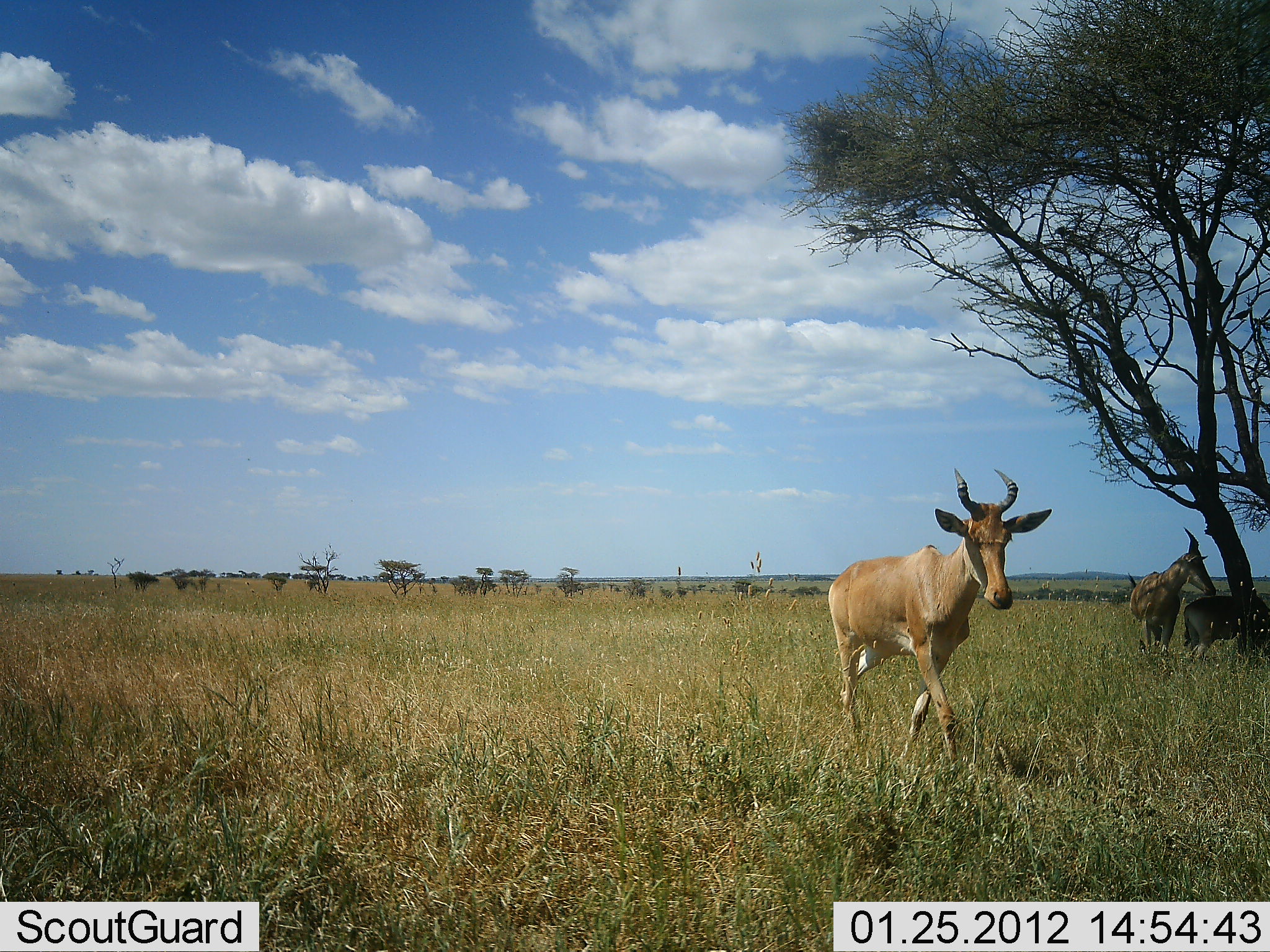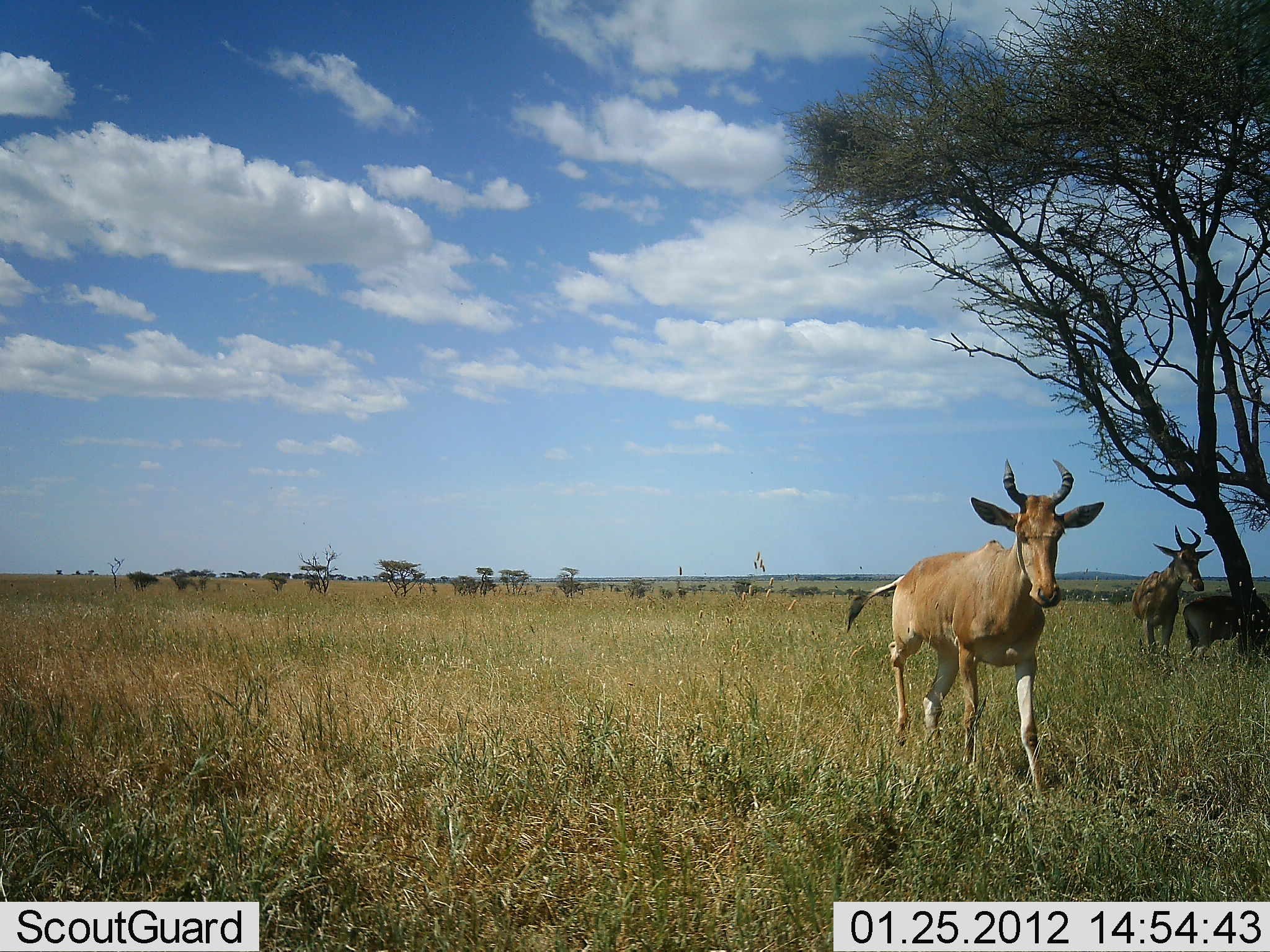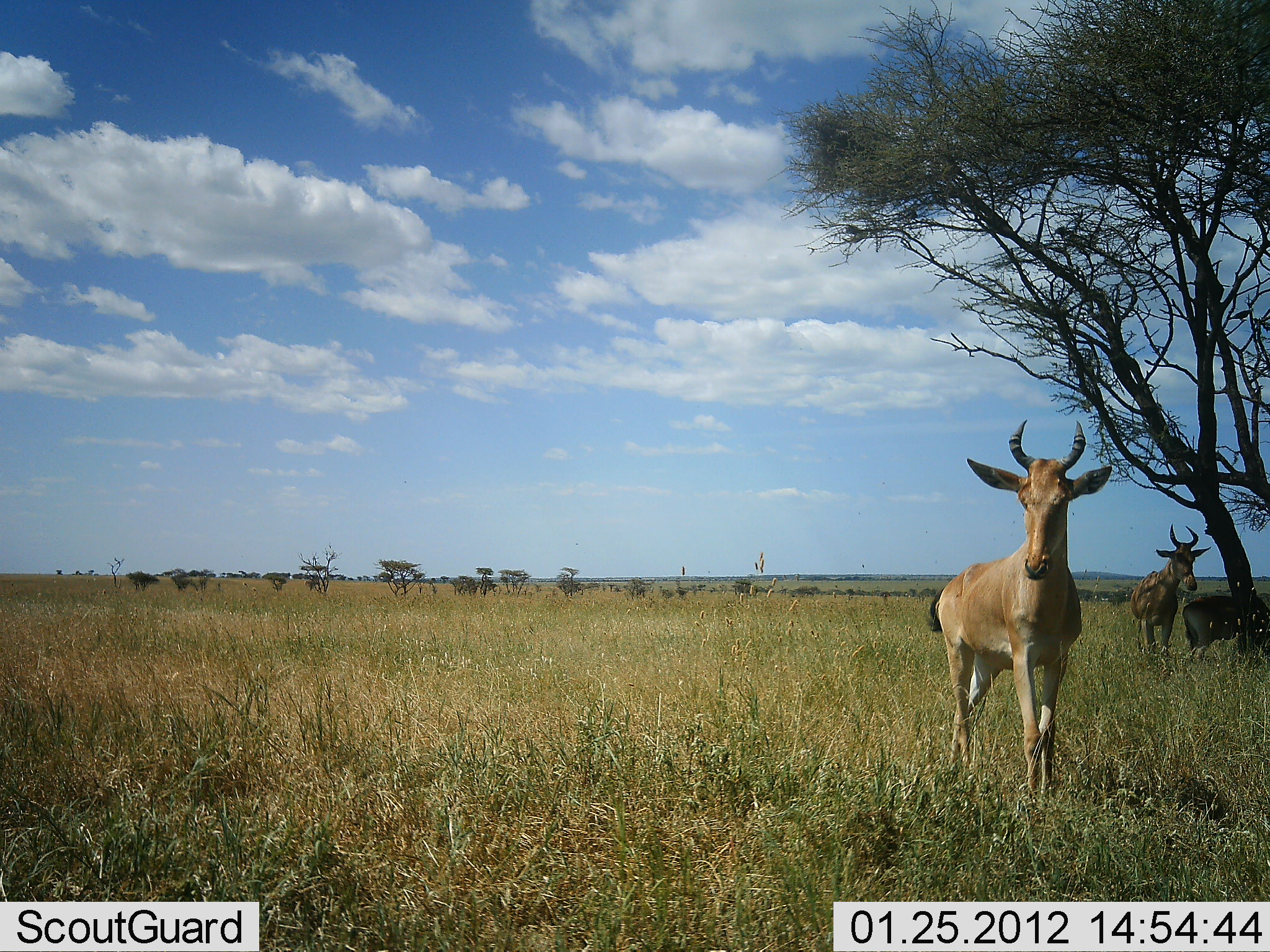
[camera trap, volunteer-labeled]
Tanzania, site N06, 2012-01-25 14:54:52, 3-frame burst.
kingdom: Animalia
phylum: Chordata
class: Mammalia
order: Artiodactyla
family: Bovidae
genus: Alcelaphus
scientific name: Alcelaphus buselaphus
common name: hartebeest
Hartebeest (Alcelaphus buselaphus), count 3. Behavior (volunteer vote fractions): standing 71%, resting 14%, moving 79%, interacting 0%. Young present (vote fraction): 0%. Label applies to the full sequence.